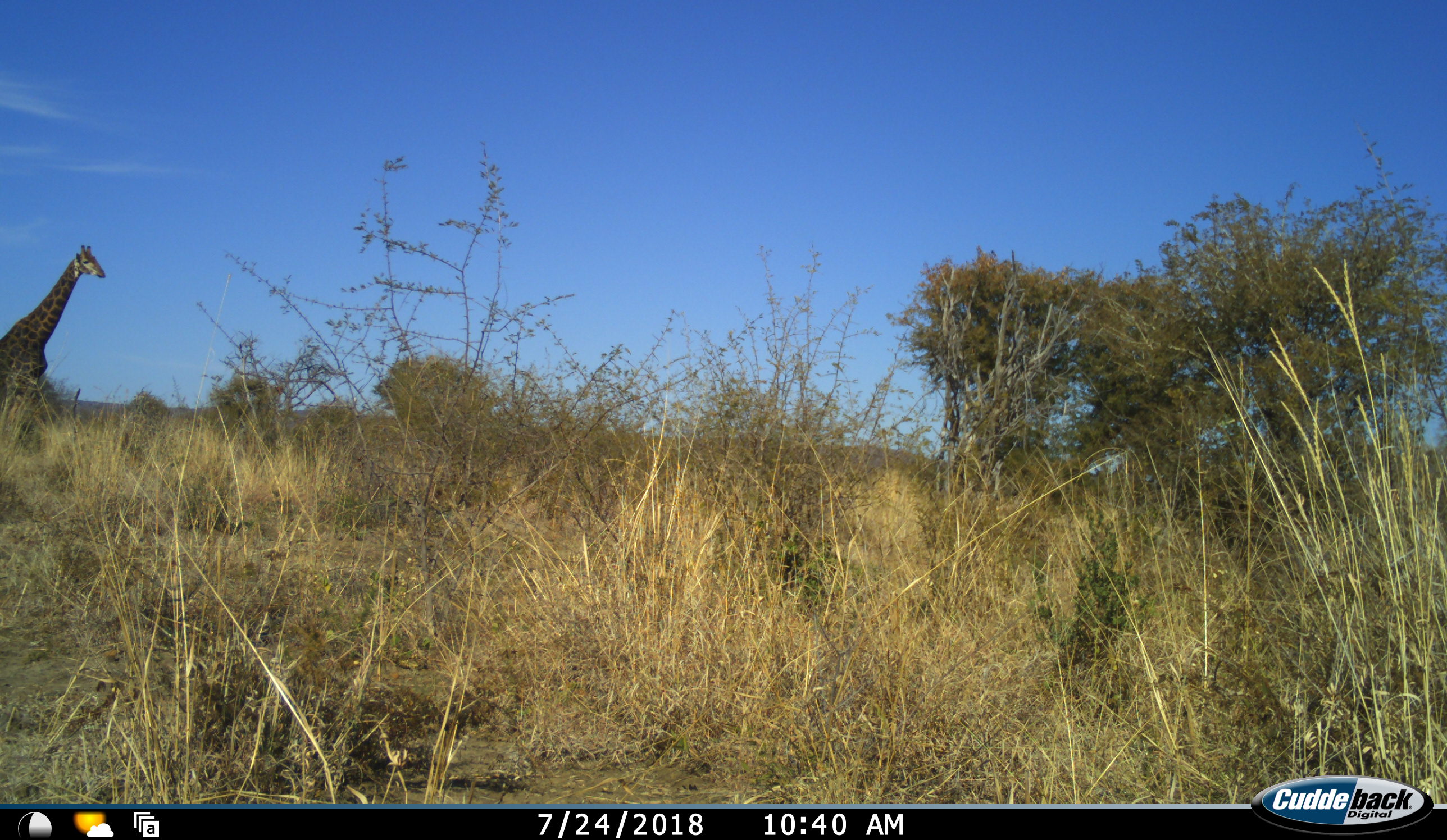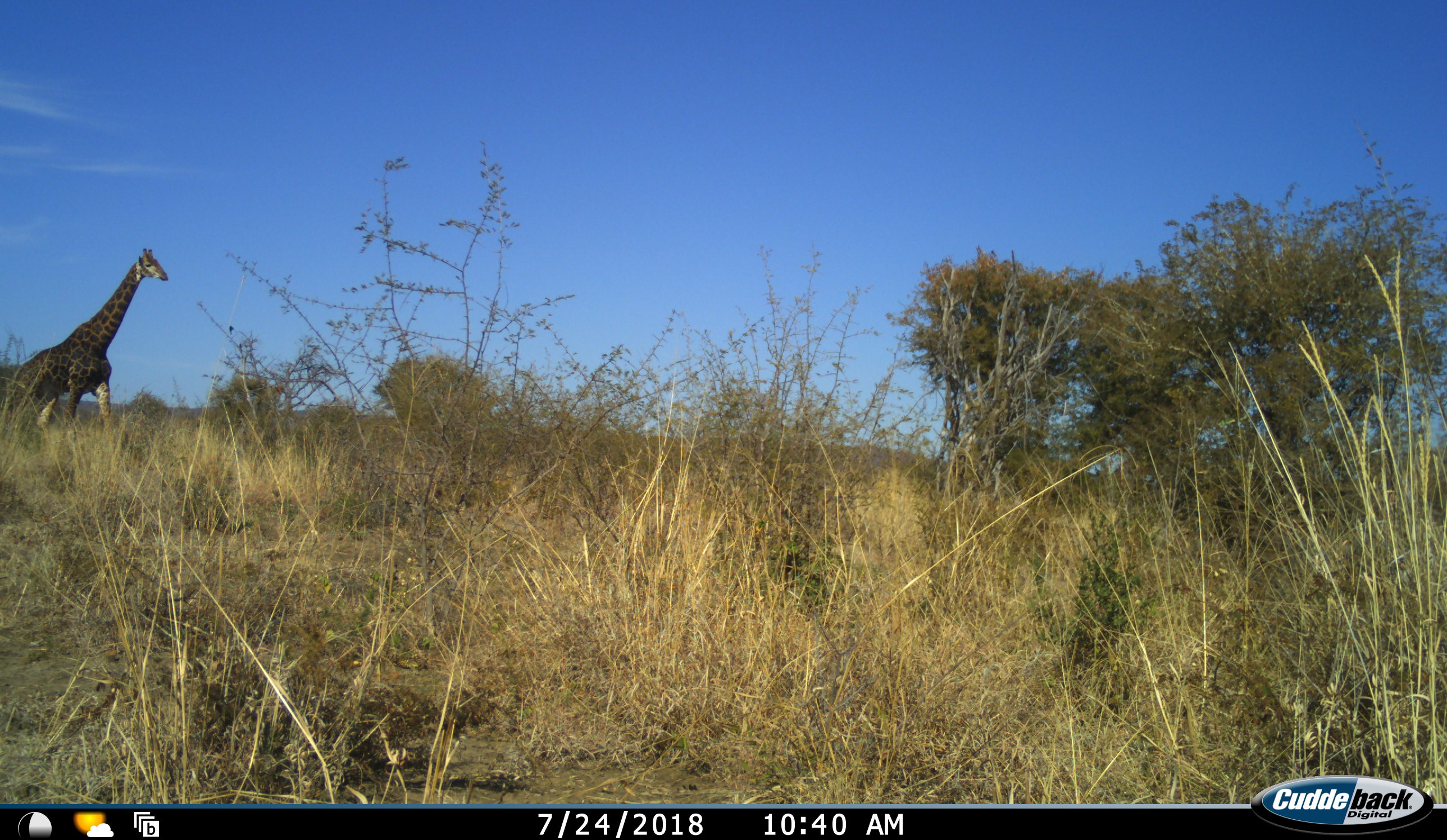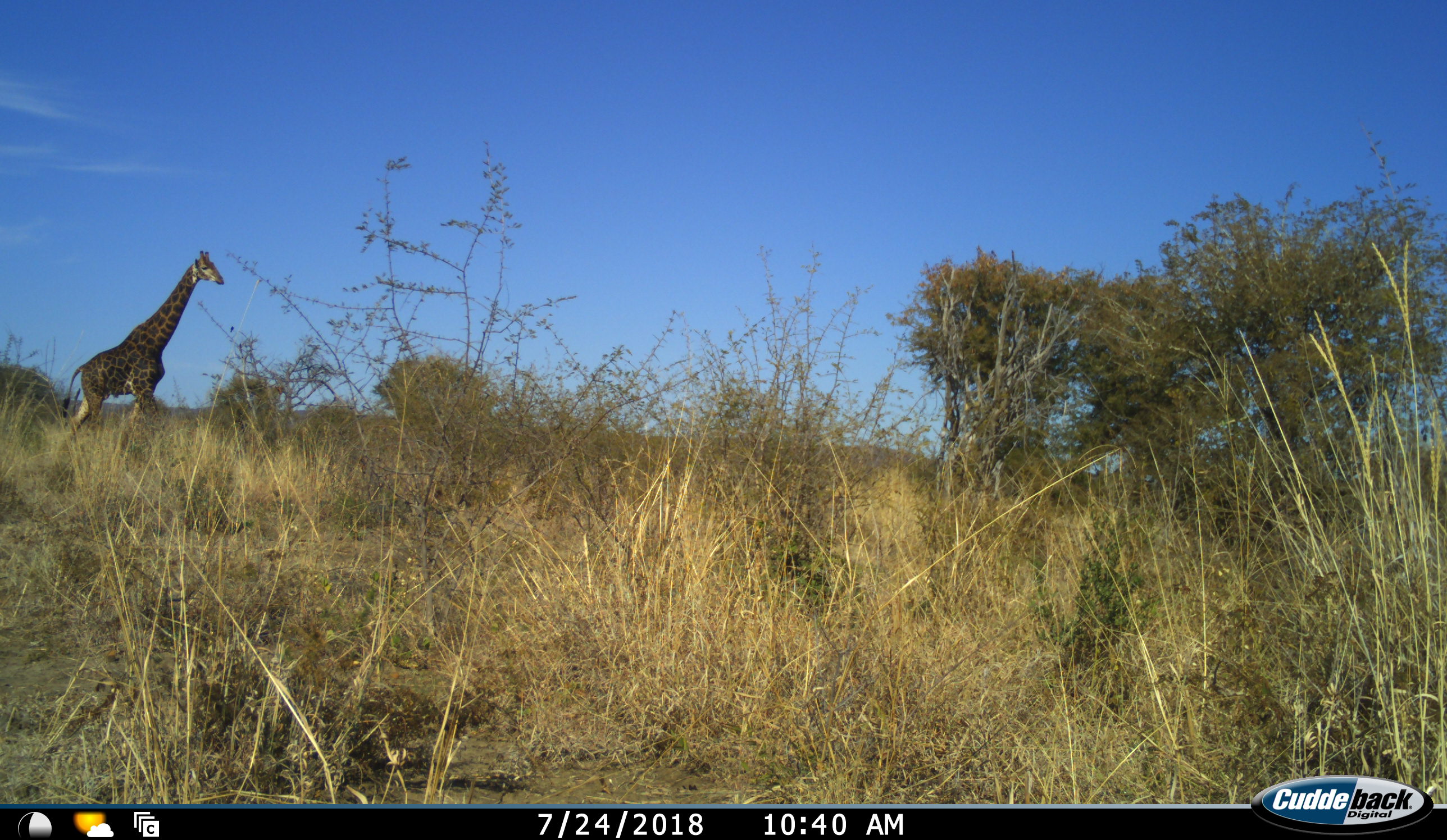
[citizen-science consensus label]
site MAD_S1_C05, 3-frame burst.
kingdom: Animalia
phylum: Chordata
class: Mammalia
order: Artiodactyla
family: Giraffidae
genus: Giraffa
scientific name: Giraffa camelopardalis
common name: giraffe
Giraffe (Giraffa camelopardalis), count 1. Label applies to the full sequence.